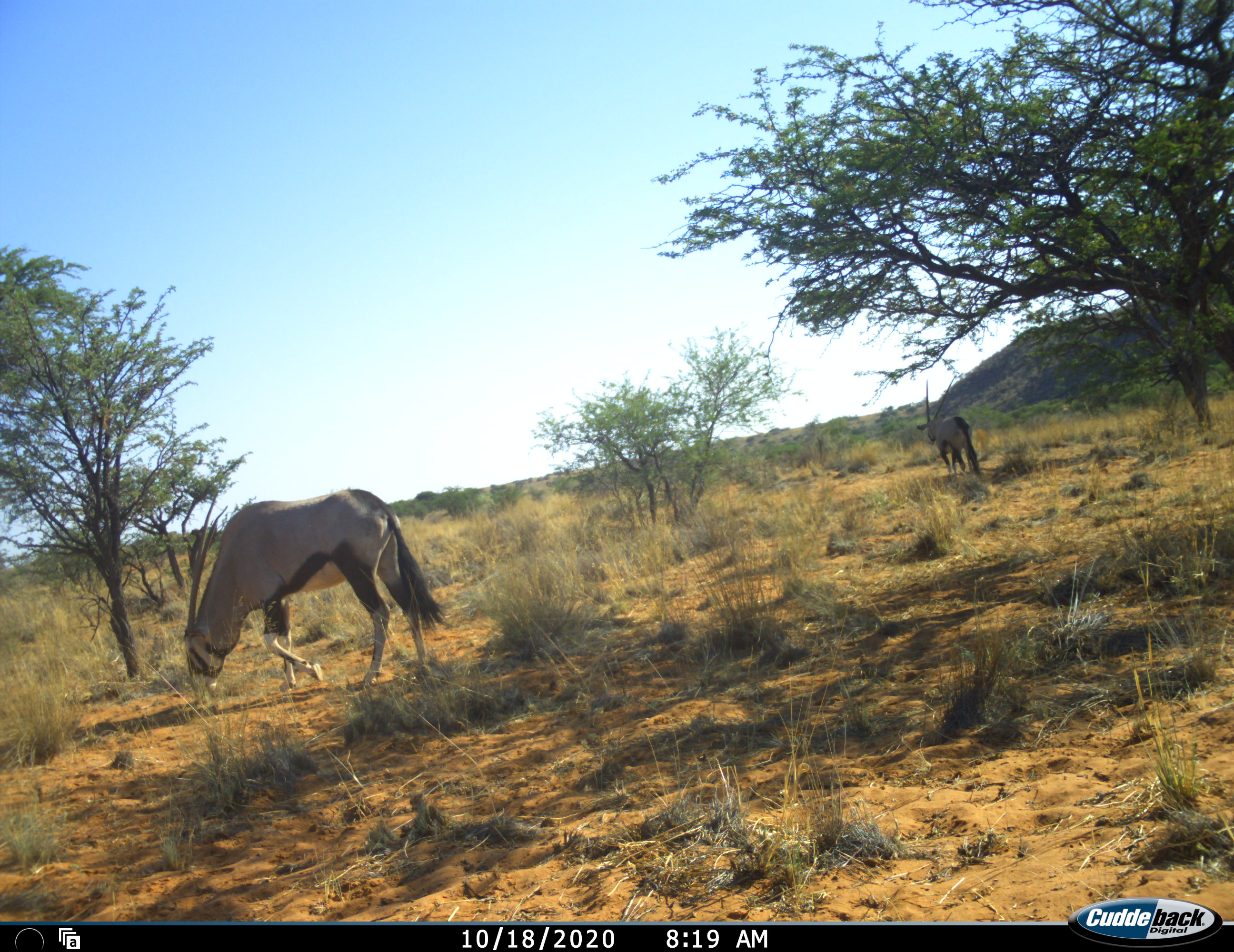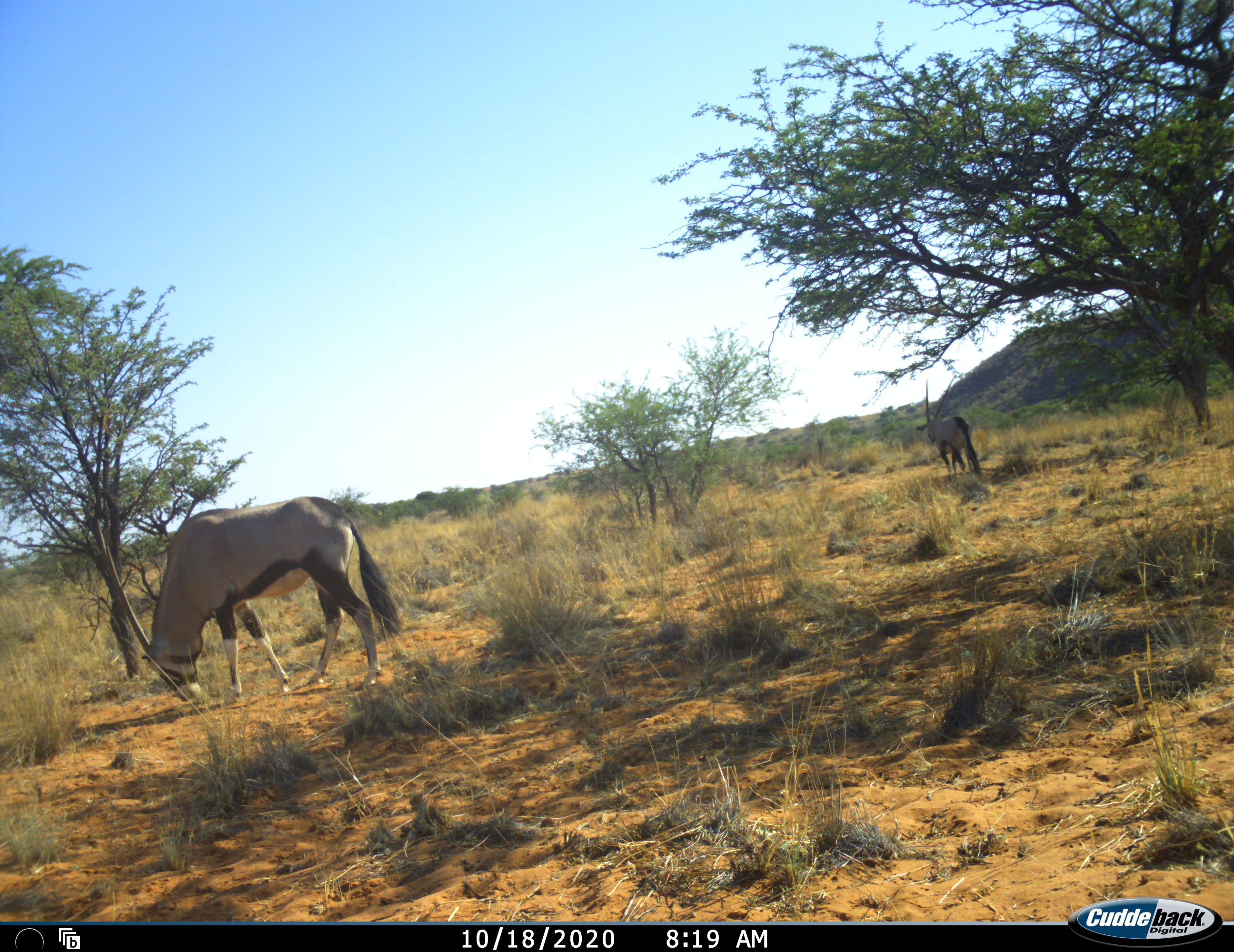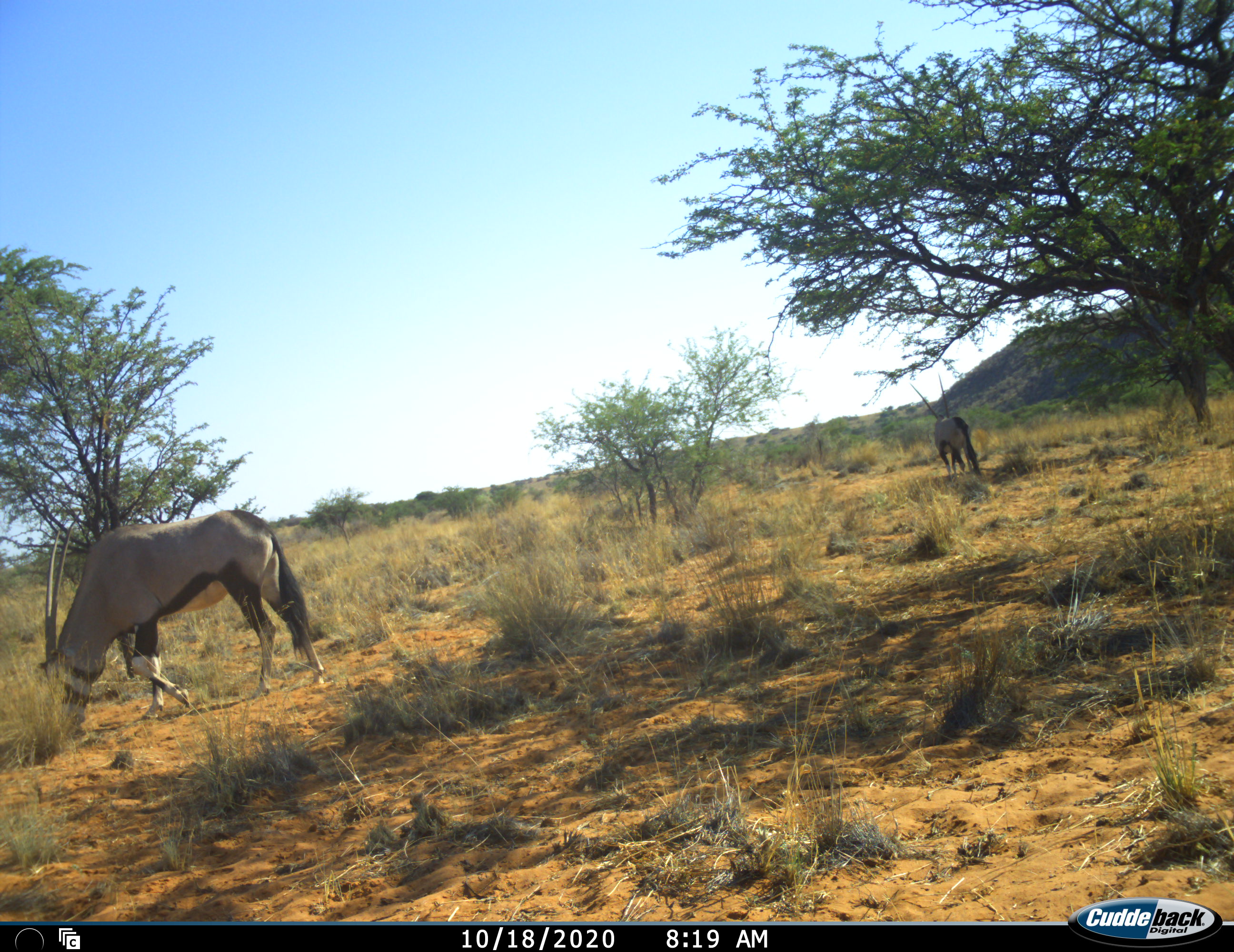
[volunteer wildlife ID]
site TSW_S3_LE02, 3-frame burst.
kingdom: Animalia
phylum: Chordata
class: Mammalia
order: Artiodactyla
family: Bovidae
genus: Oryx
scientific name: Oryx gazella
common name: gemsbok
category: oryx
Oryx (gemsbok) (Oryx gazella), count 2. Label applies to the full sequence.